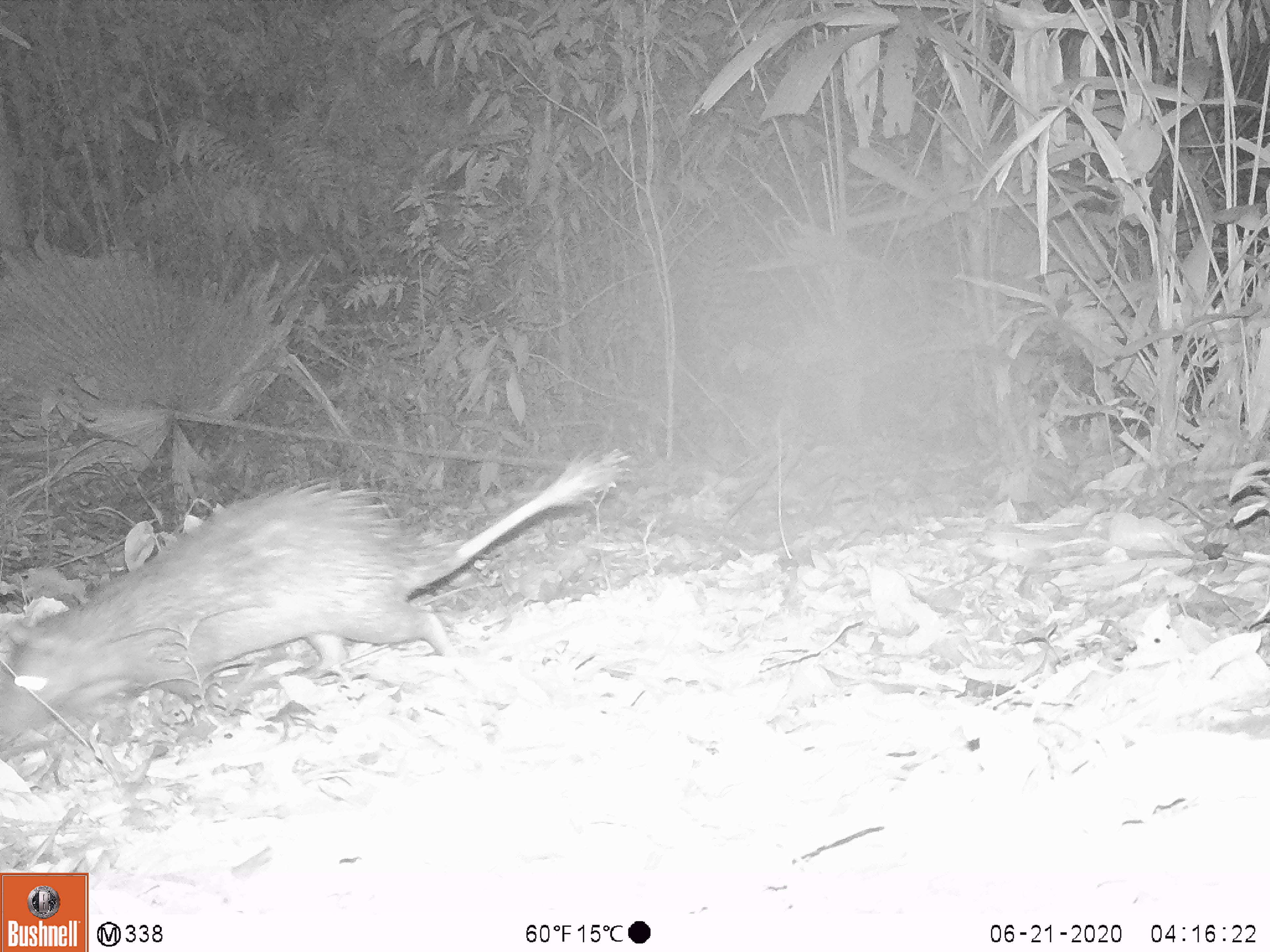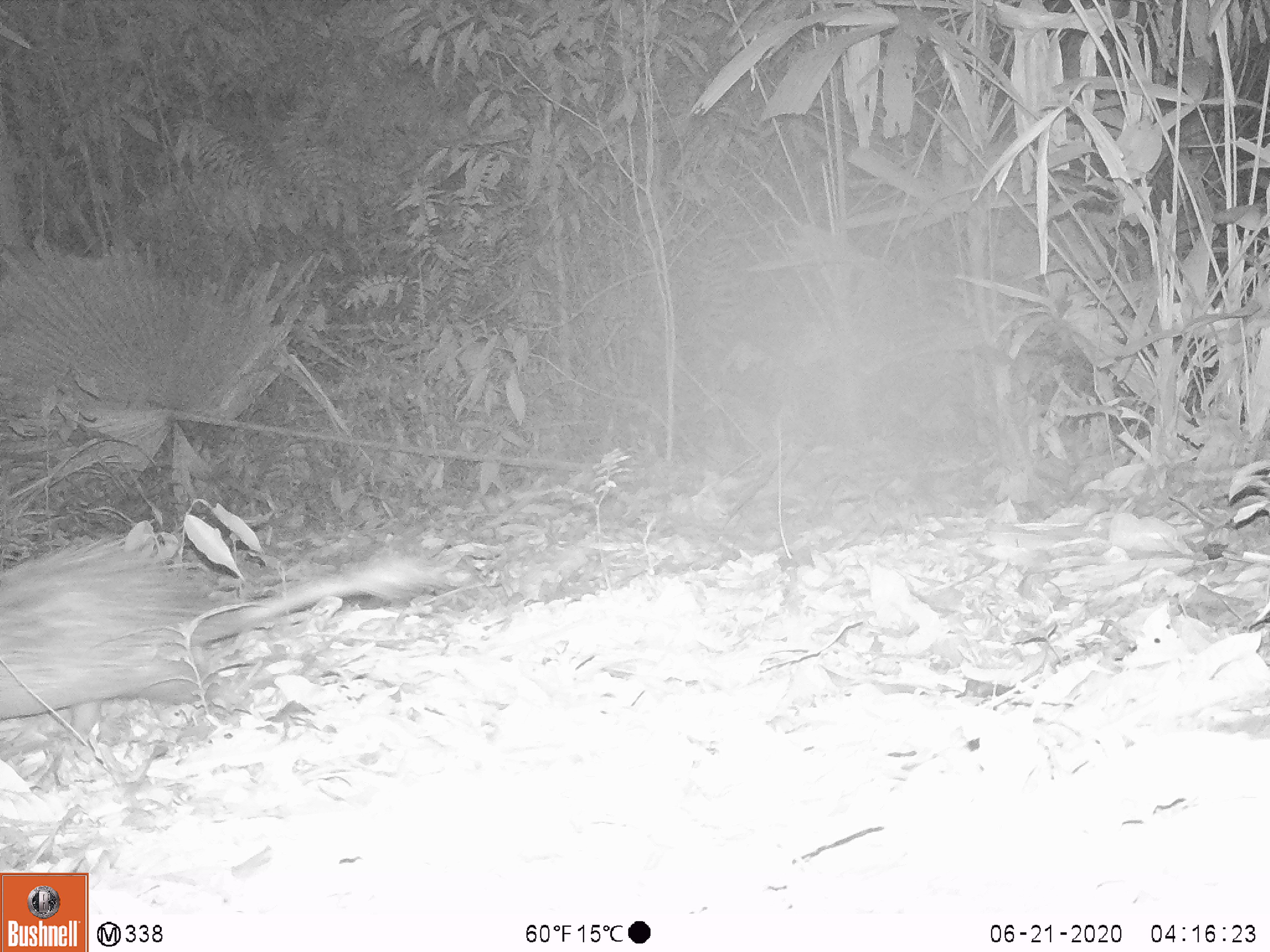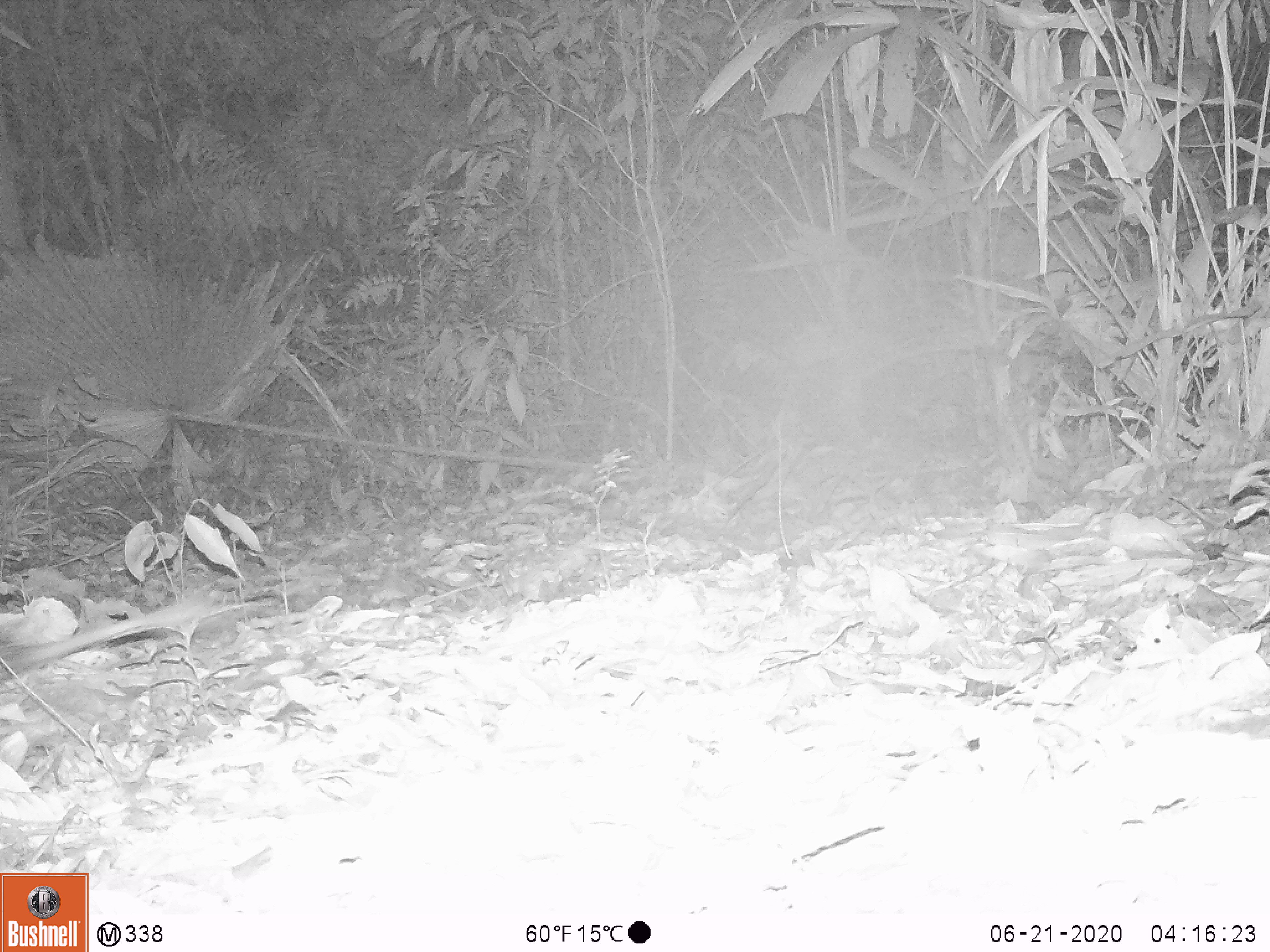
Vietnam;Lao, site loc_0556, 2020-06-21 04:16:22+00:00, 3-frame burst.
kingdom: Animalia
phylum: Chordata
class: Mammalia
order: Rodentia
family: Hystricidae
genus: Atherurus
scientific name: Atherurus macrourus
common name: asiatic brush-tailed porcupine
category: asiatic brush tailed porcupine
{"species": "asiatic brush tailed porcupine (asiatic brush-tailed porcupine) (Atherurus macrourus)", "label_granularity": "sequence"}